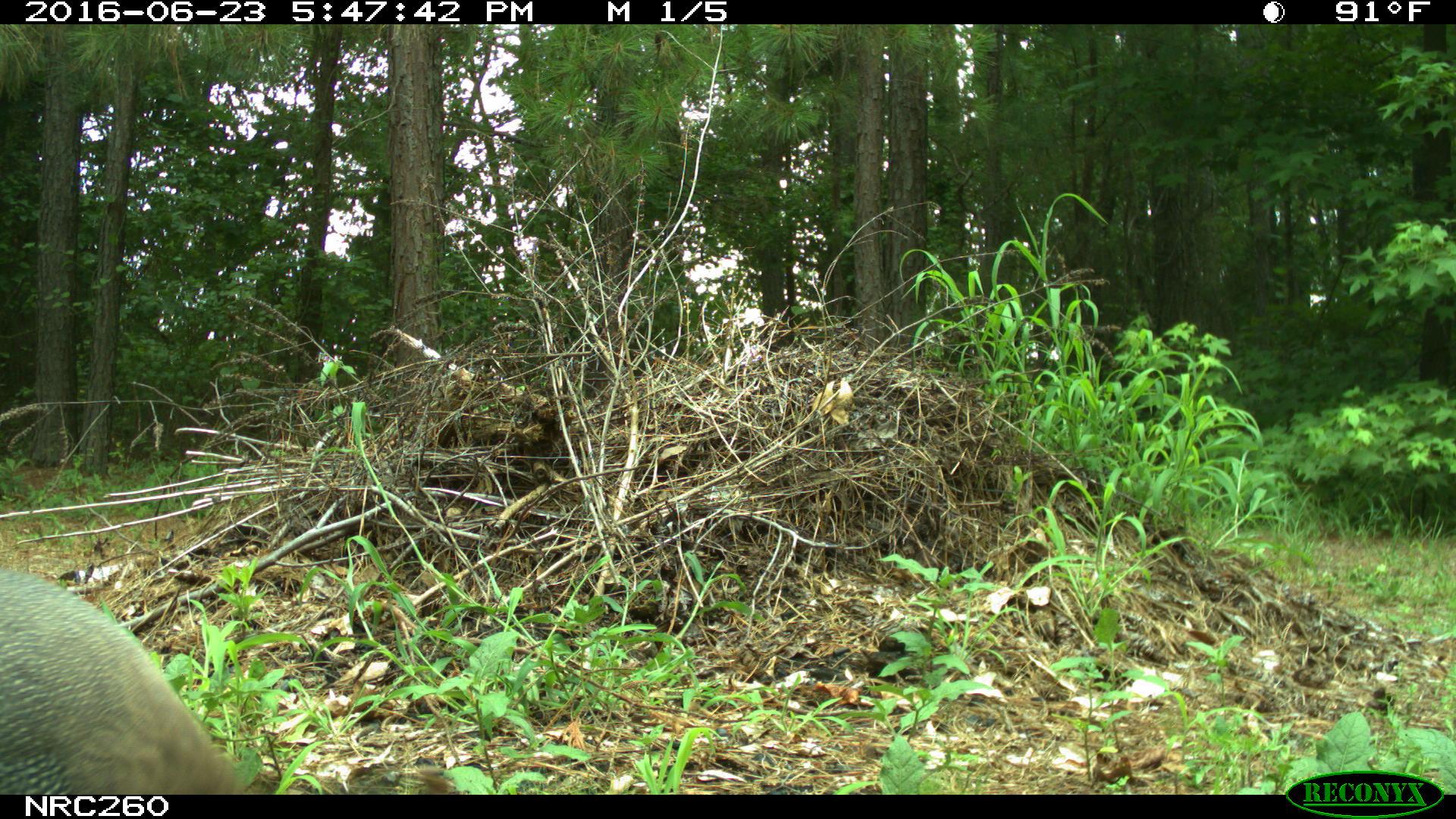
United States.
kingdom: Animalia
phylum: Chordata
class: Aves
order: Galliformes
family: Phasianidae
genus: Meleagris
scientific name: Meleagris gallopavo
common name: wild turkey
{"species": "Wild Turkey (Meleagris gallopavo)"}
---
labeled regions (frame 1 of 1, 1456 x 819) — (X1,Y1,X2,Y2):
Wild Turkey: (0,518,286,786)